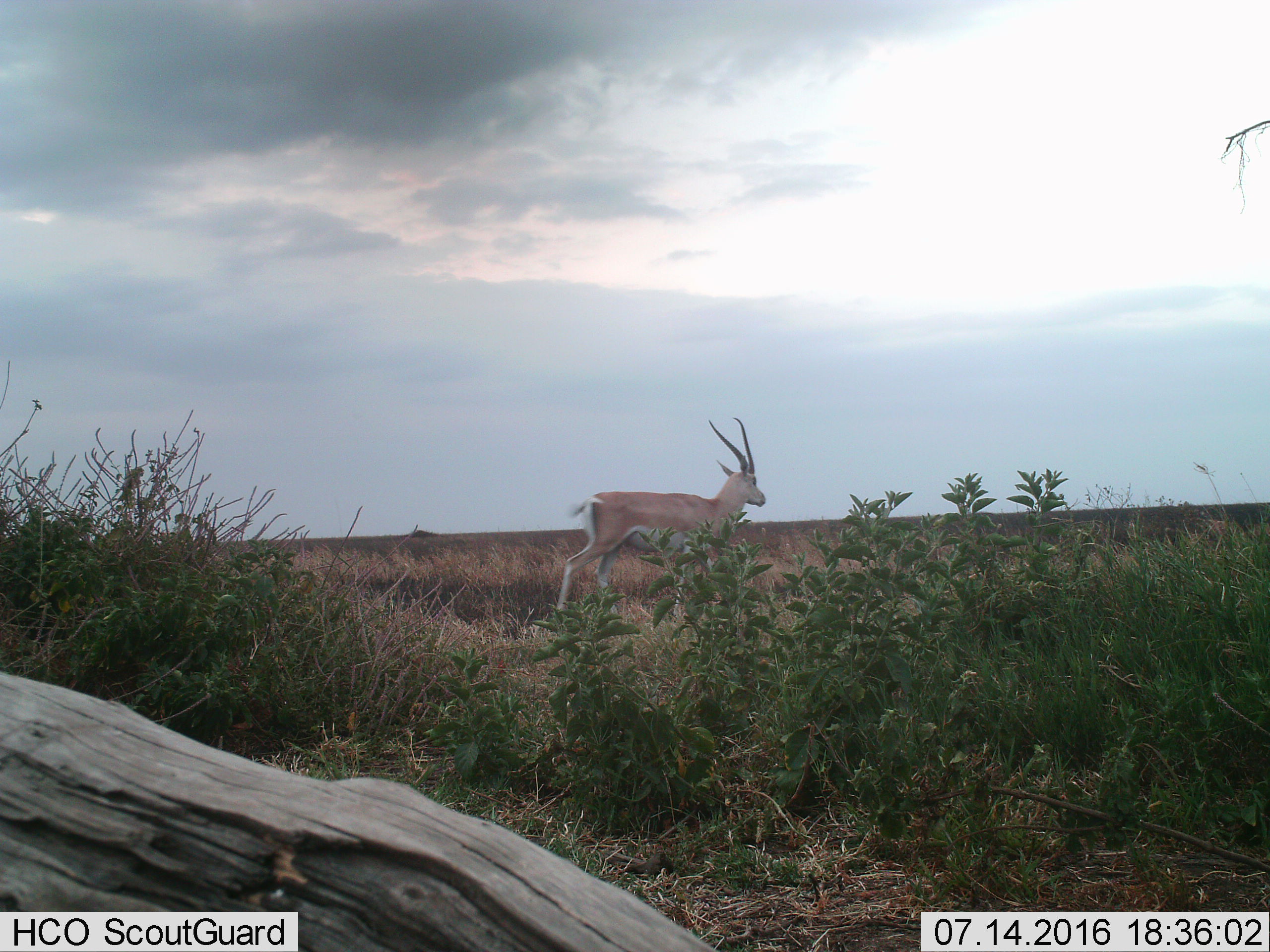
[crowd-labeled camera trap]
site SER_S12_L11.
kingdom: Animalia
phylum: Chordata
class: Mammalia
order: Artiodactyla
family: Bovidae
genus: Nanger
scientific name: Nanger granti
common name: grant's gazelle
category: gazellegrants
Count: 1.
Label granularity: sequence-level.